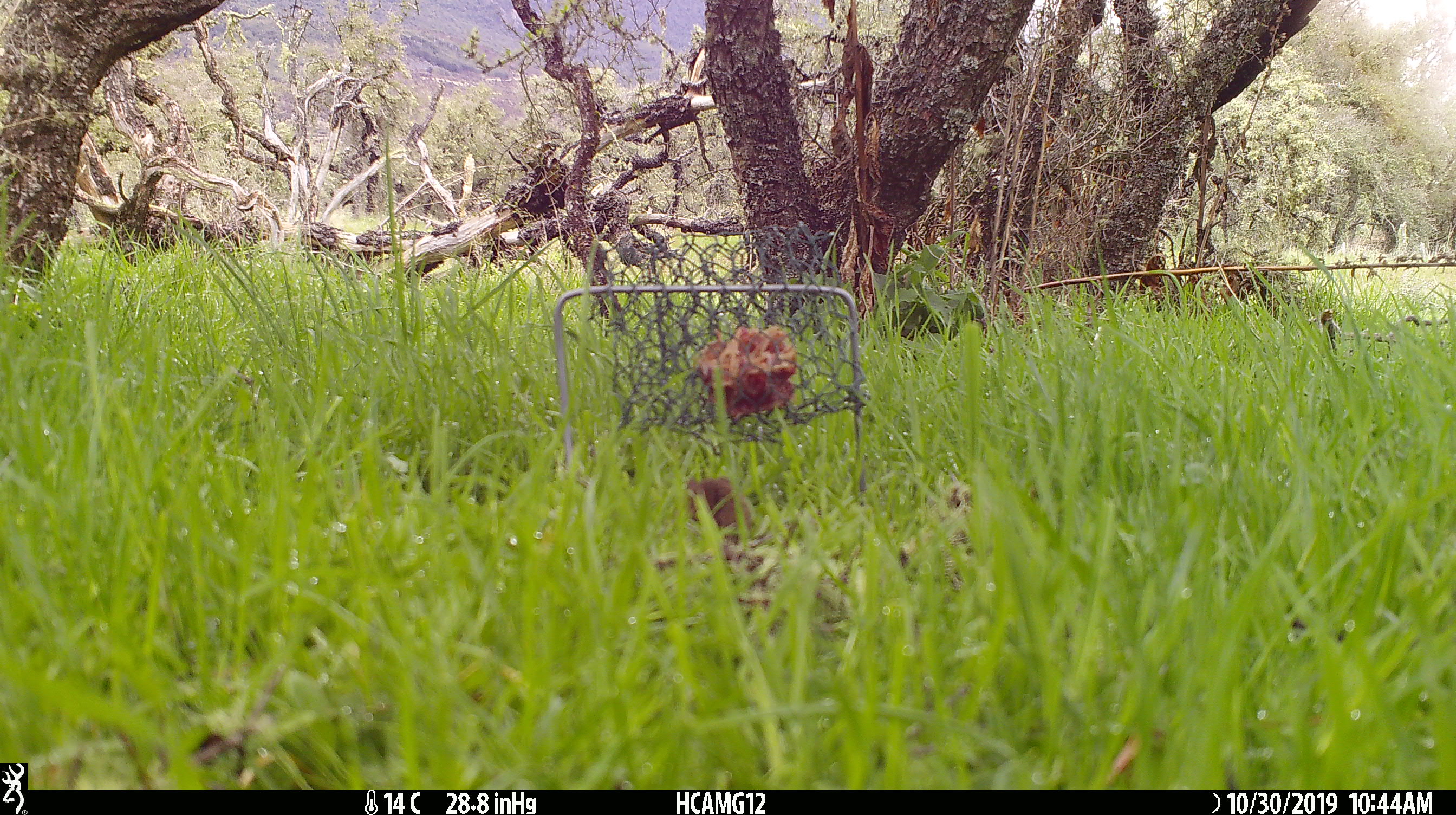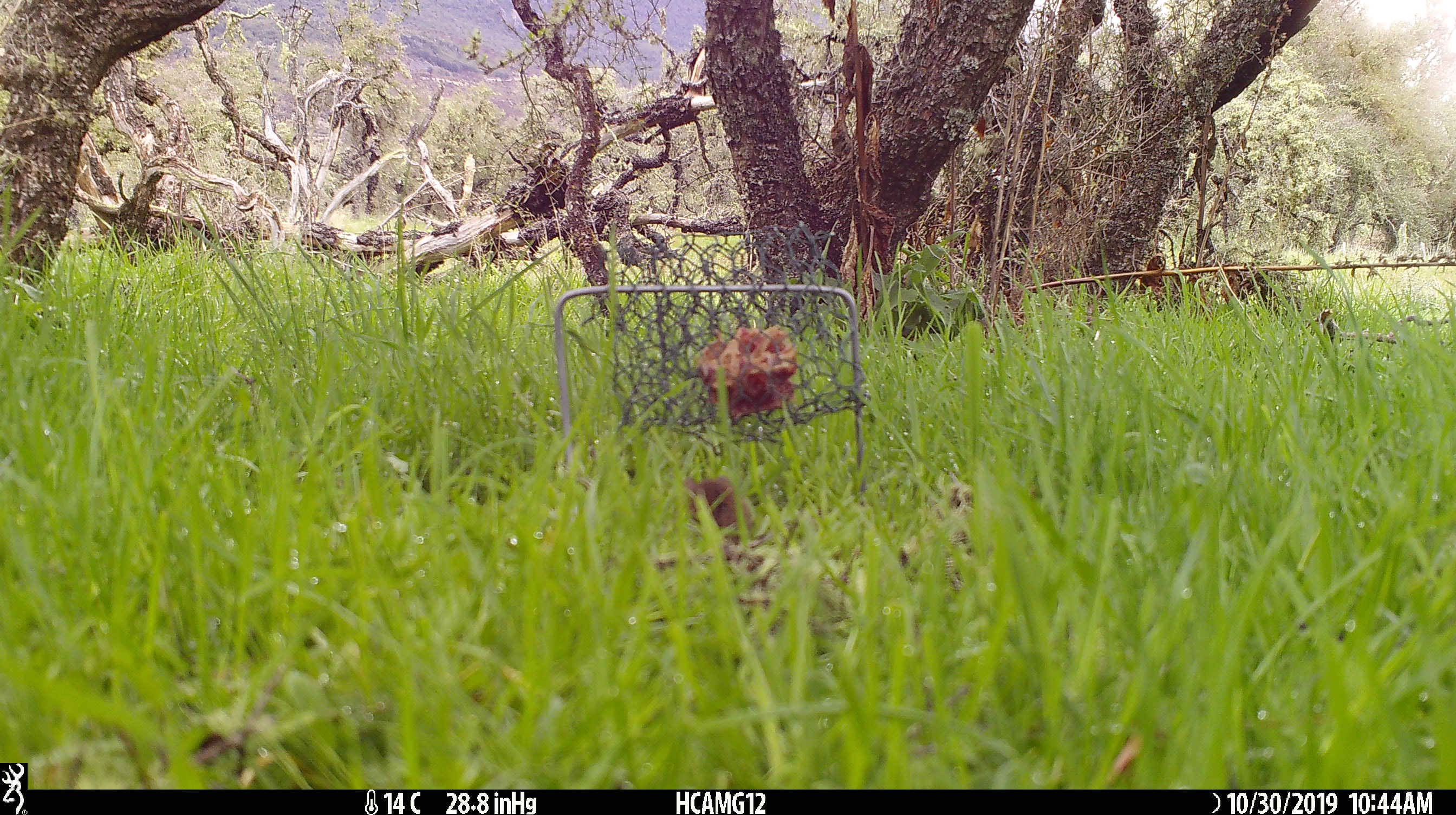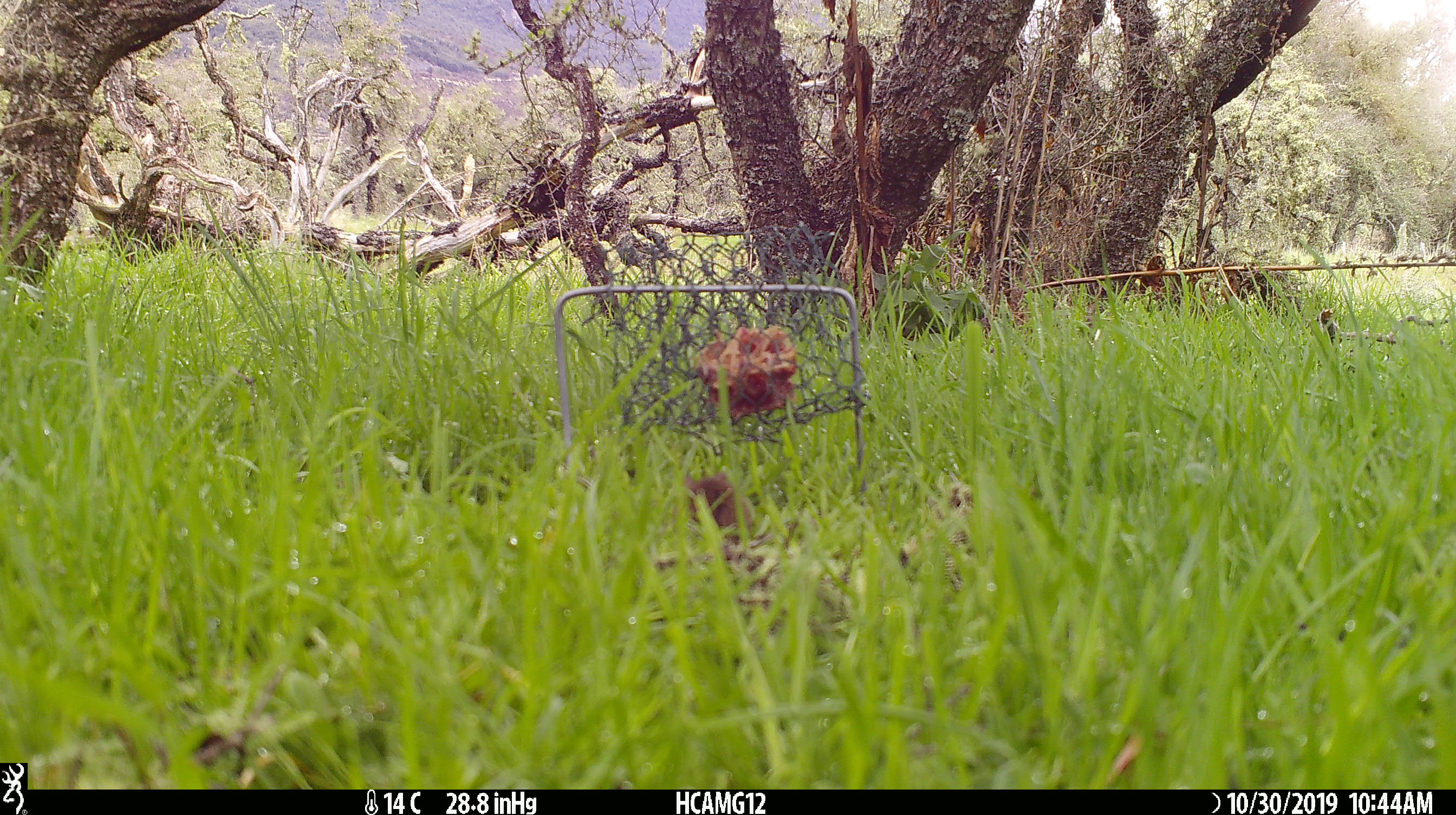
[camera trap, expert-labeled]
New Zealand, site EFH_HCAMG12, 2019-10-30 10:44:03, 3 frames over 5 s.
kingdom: Animalia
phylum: Chordata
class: Mammalia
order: Rodentia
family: Muridae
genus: Mus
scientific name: Mus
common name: mouse